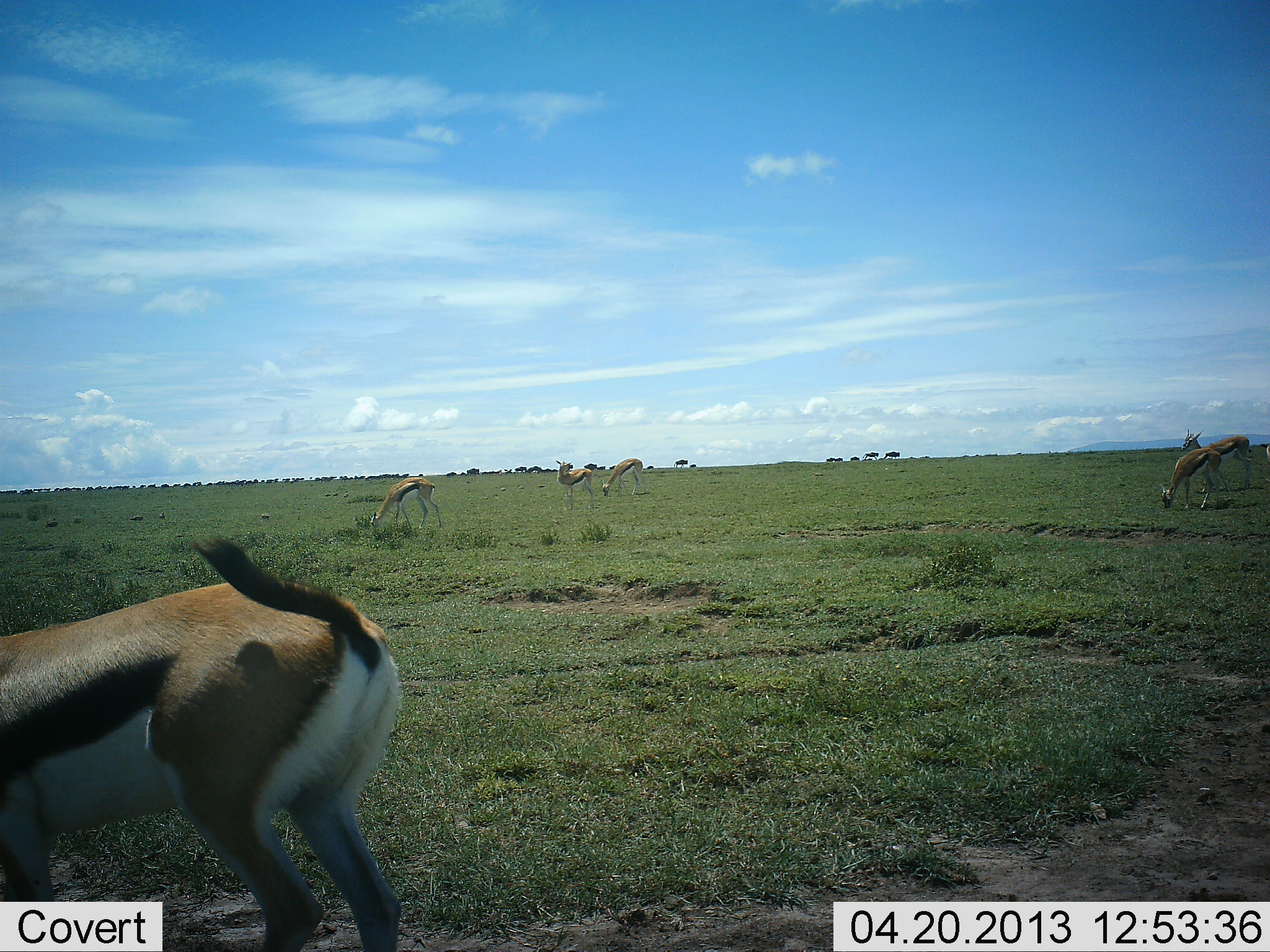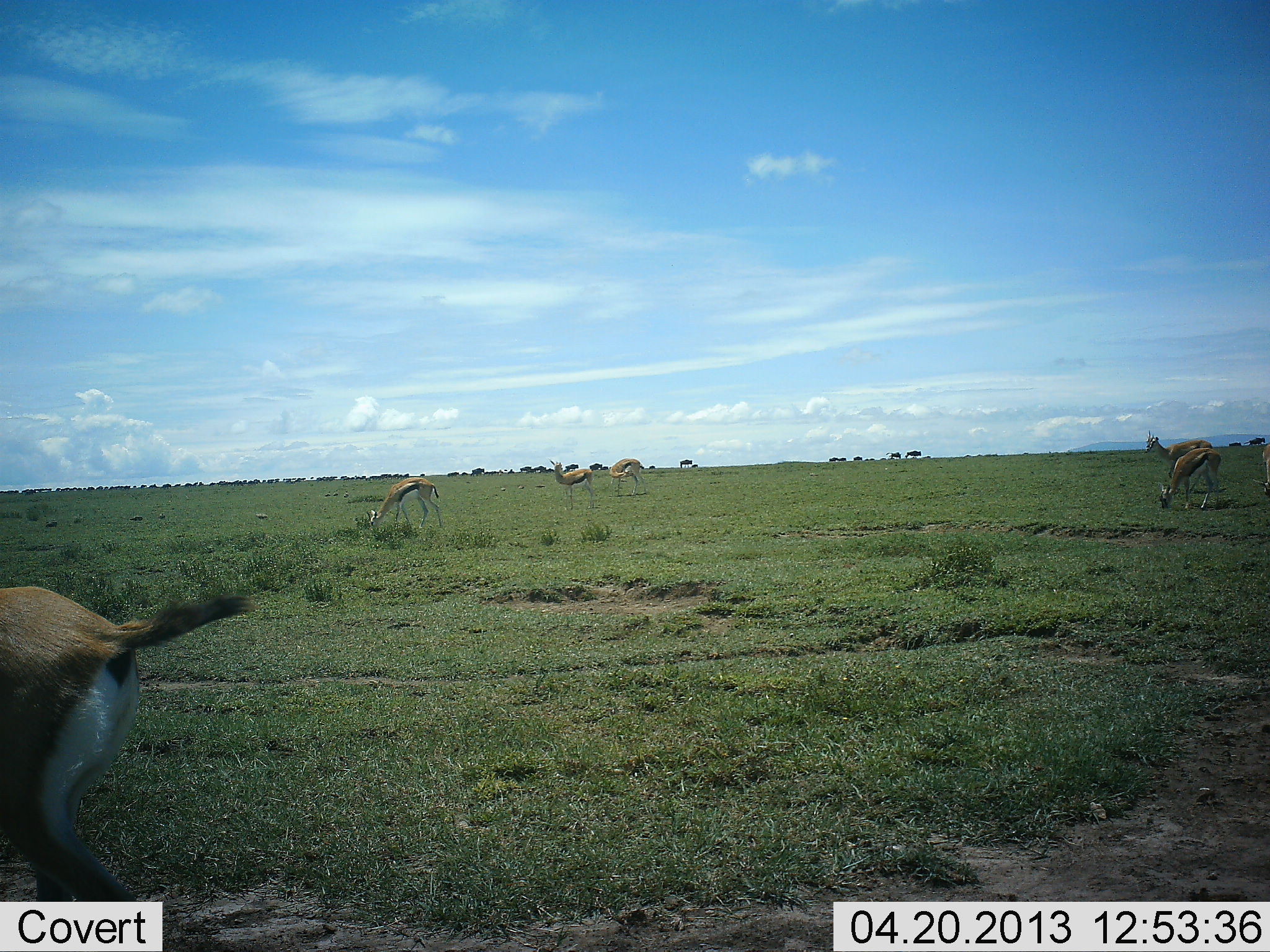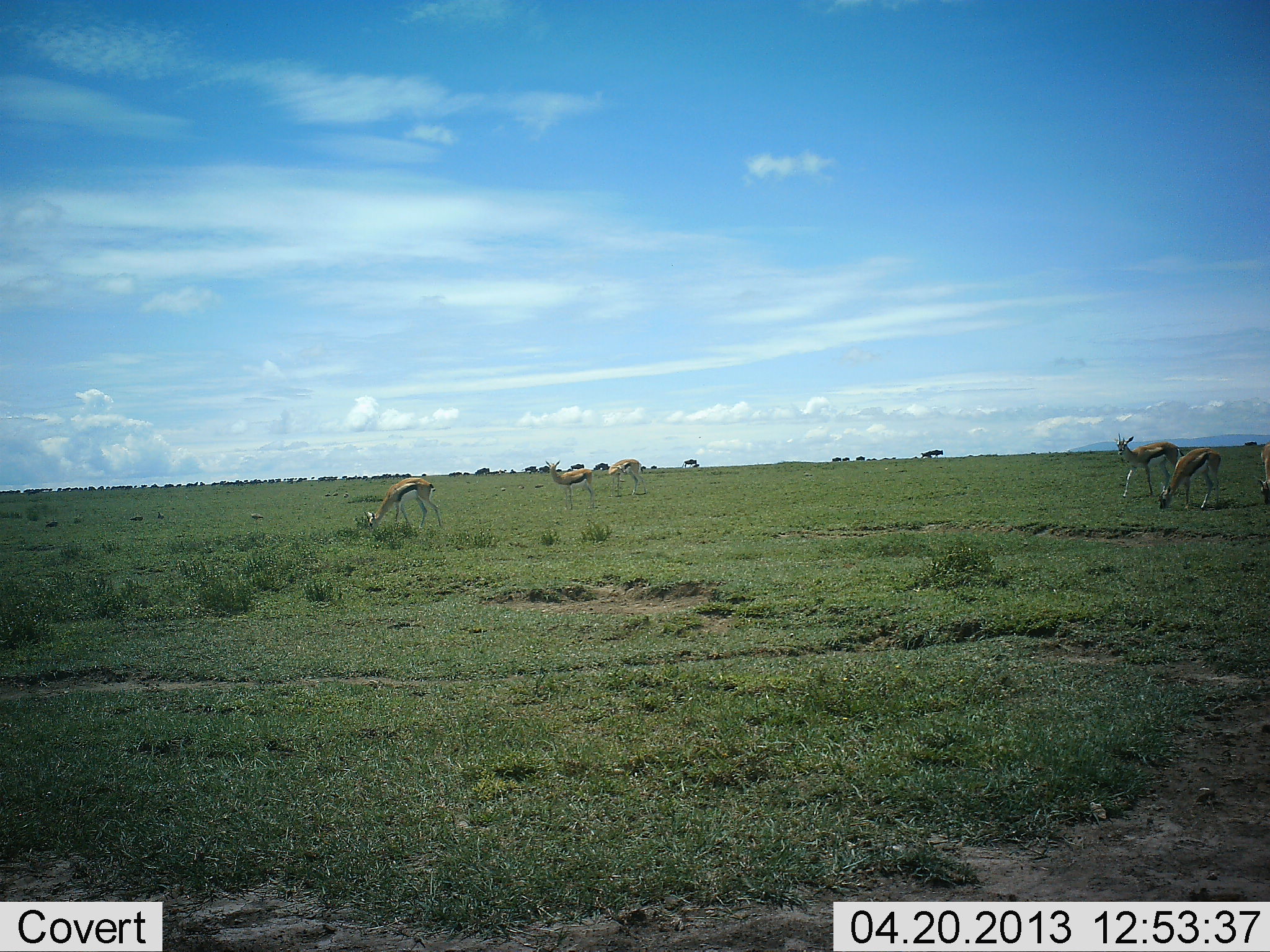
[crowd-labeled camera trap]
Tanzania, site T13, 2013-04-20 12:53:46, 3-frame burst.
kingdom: Animalia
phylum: Chordata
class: Mammalia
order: Artiodactyla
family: Bovidae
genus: Eudorcas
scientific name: Eudorcas thomsonii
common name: thomson's gazelle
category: gazellethomsons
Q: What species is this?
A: Gazellethomsons (thomson's gazelle) (Eudorcas thomsonii).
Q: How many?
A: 6.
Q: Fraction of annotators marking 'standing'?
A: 64%.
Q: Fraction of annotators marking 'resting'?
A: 4%.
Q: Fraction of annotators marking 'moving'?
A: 71%.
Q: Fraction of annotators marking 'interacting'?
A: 7%.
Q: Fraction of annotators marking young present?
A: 0%.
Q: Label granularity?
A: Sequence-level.